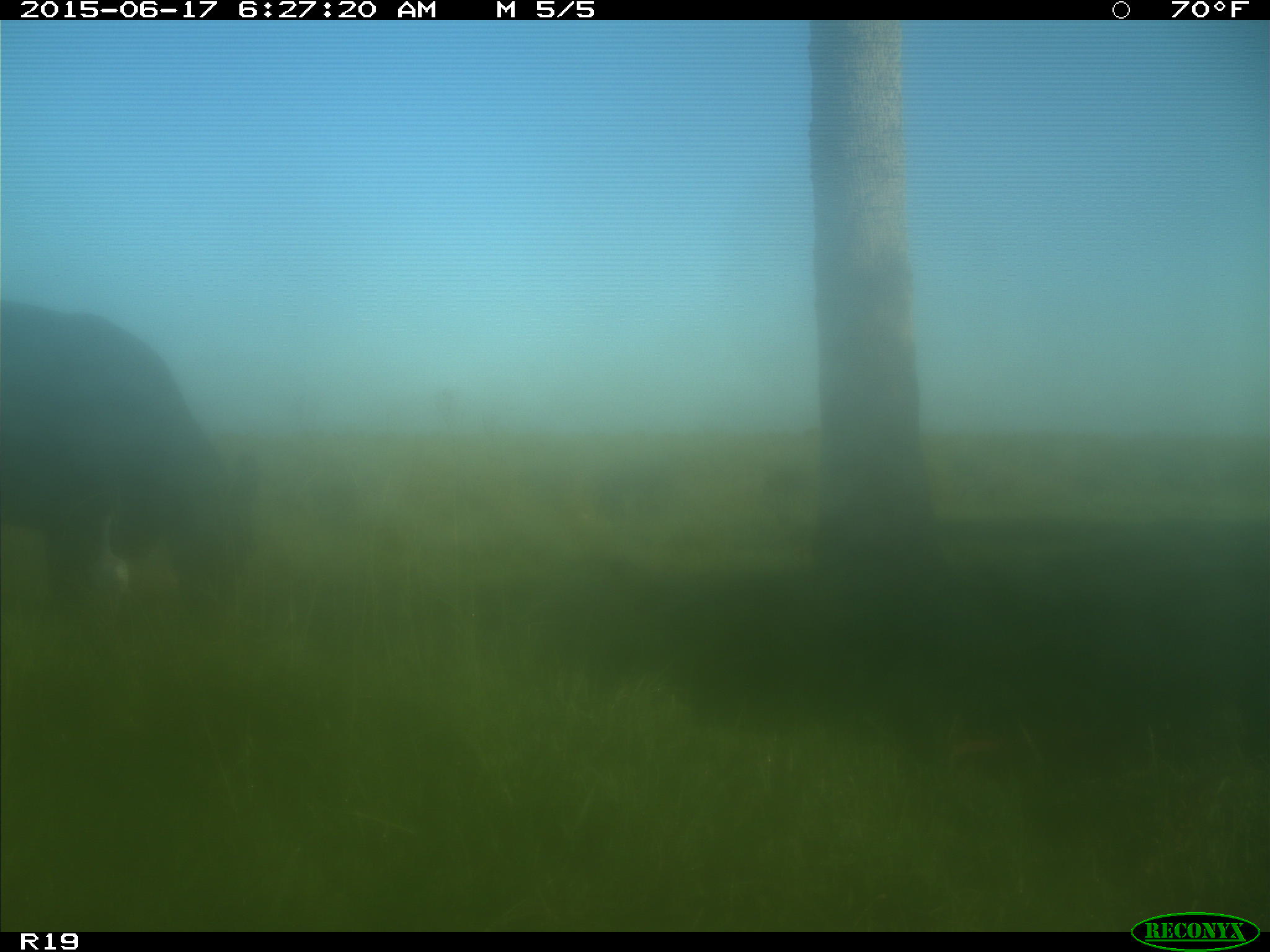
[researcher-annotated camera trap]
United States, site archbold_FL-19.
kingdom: Animalia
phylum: Chordata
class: Mammalia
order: Artiodactyla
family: Bovidae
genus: Bos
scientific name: Bos taurus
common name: domestic cow